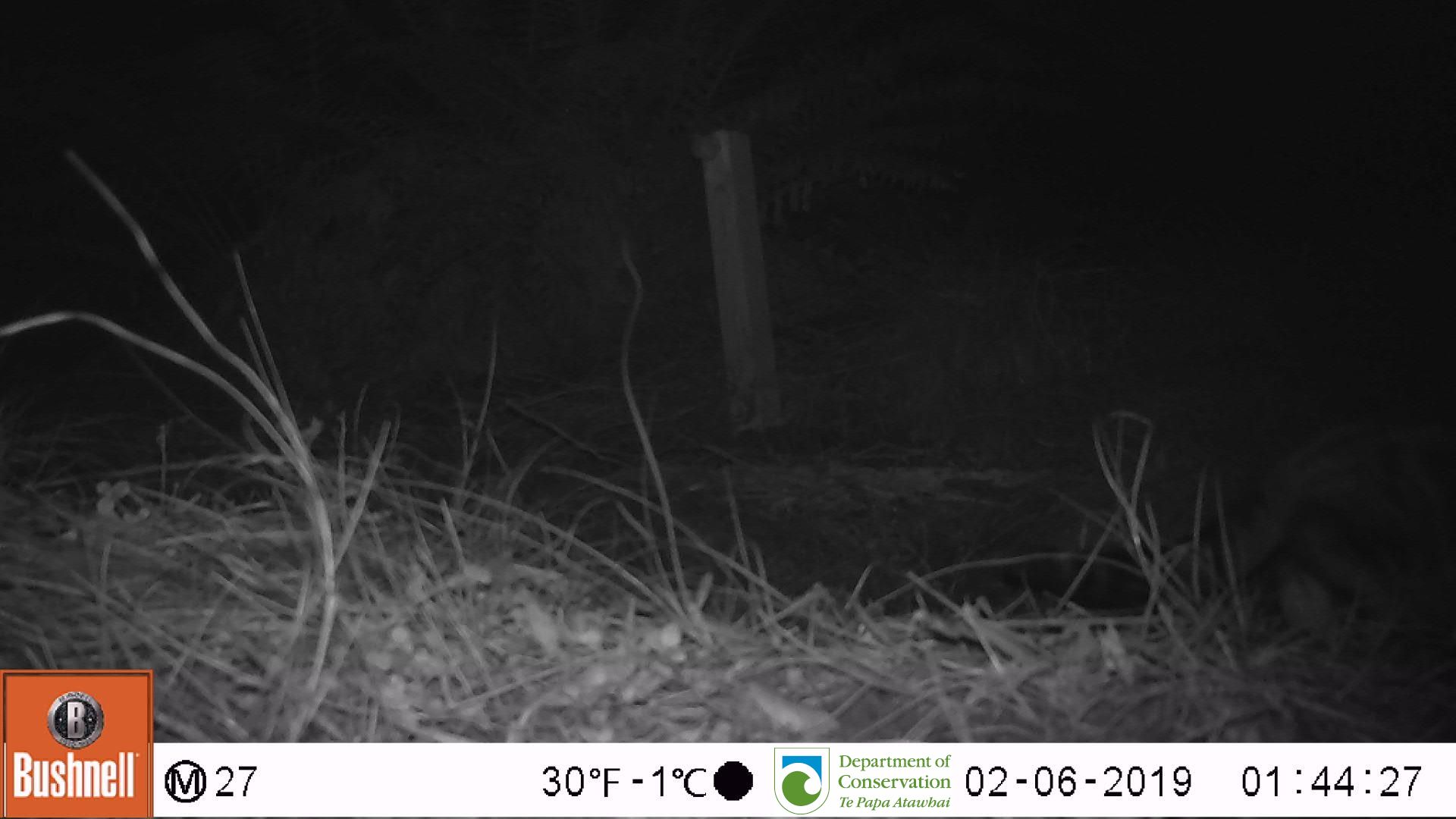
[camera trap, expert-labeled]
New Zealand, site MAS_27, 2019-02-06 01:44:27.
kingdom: Animalia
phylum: Chordata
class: Mammalia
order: Carnivora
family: Felidae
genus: Felis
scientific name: Felis catus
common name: domestic cat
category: cat